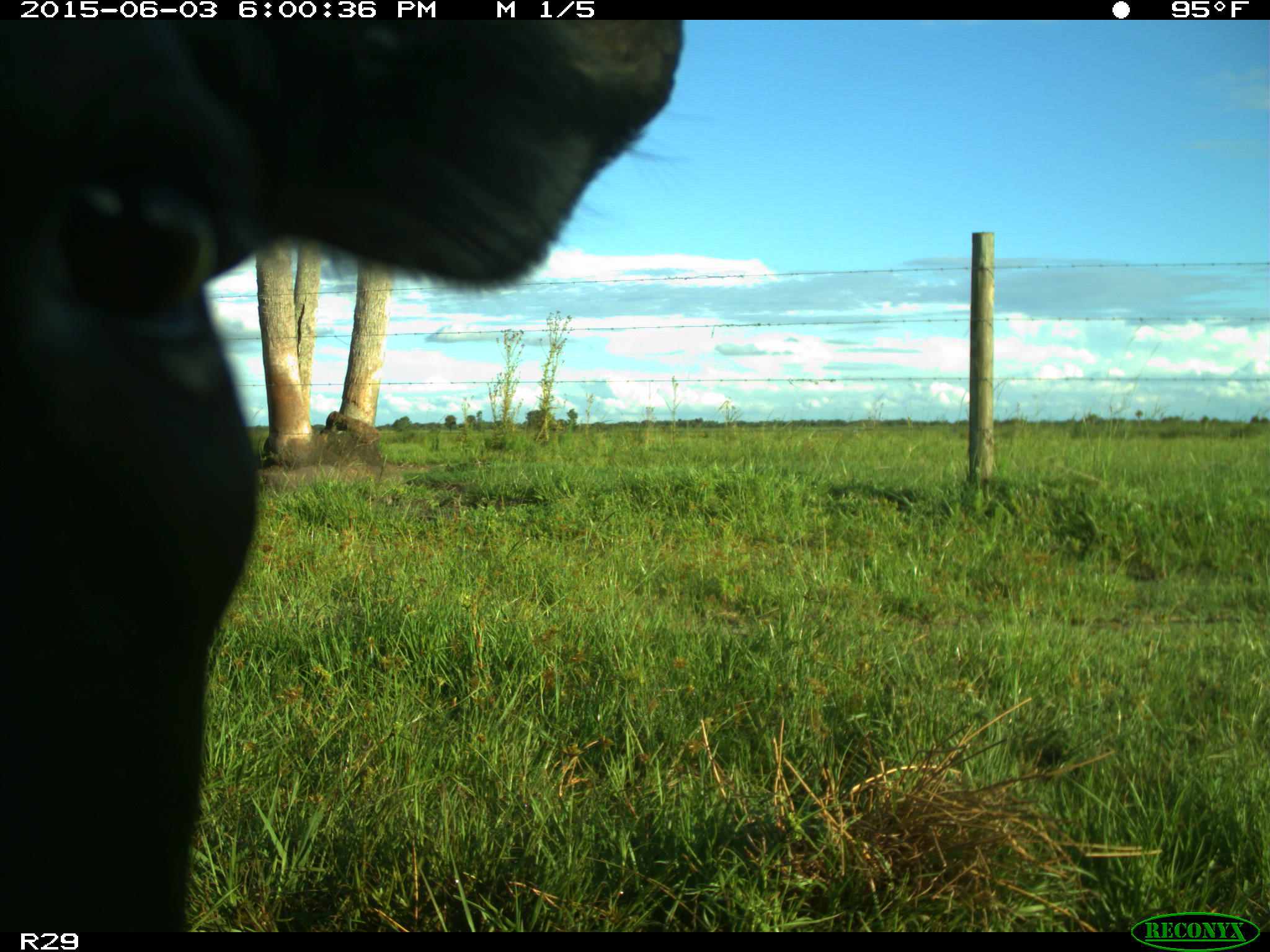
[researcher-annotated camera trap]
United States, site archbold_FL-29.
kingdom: Animalia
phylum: Chordata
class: Mammalia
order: Artiodactyla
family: Bovidae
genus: Bos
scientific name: Bos taurus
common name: domestic cow